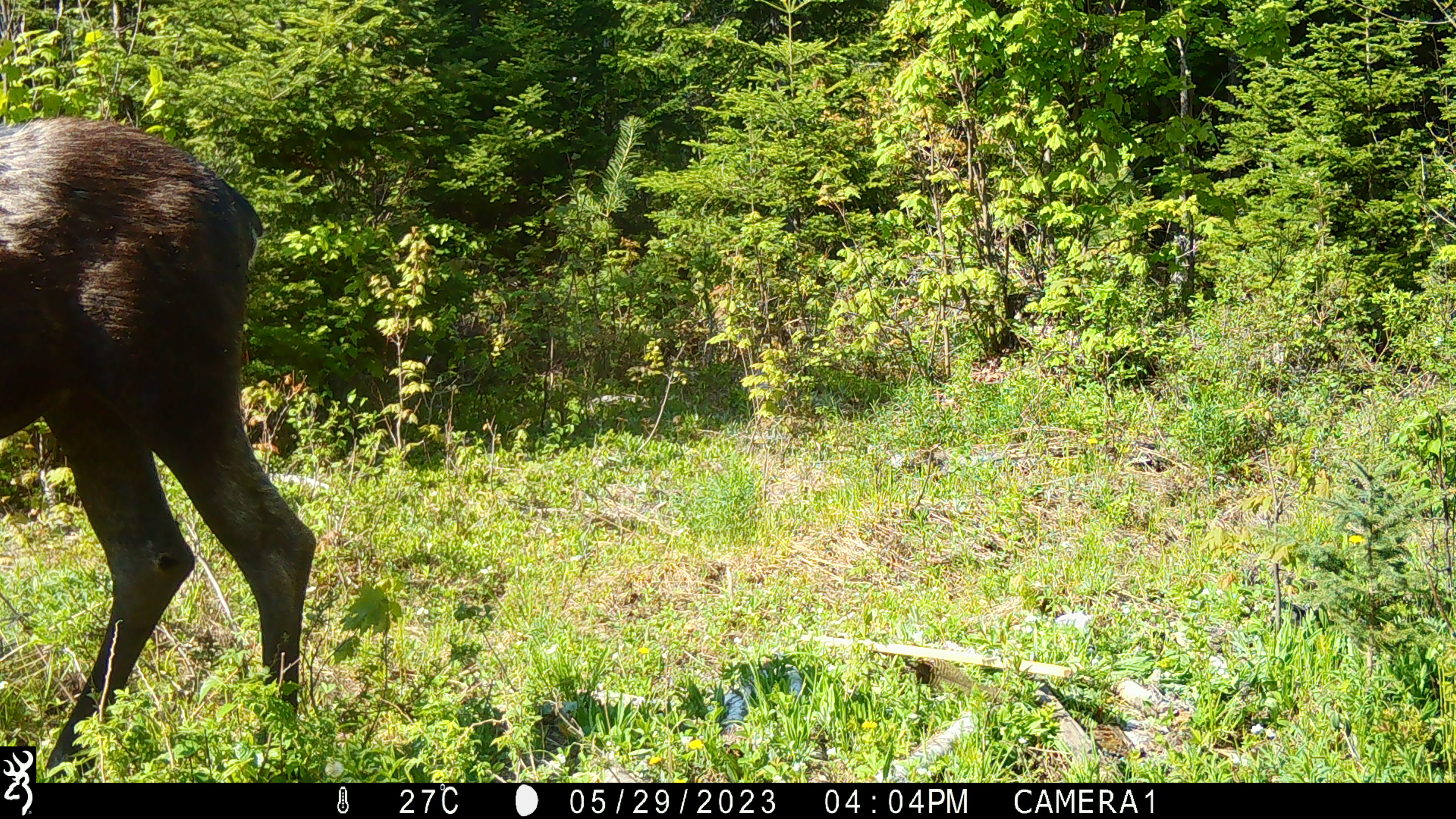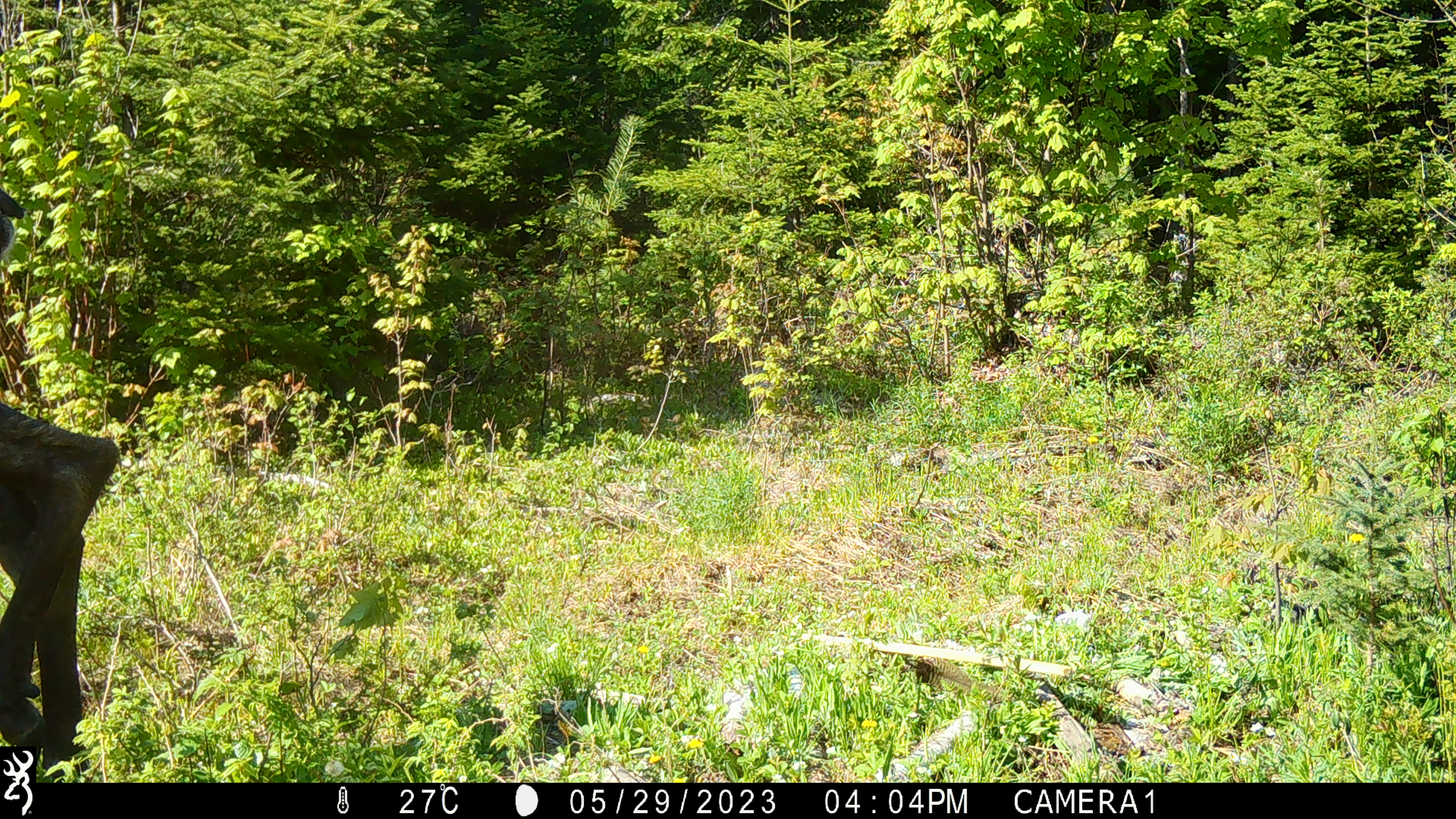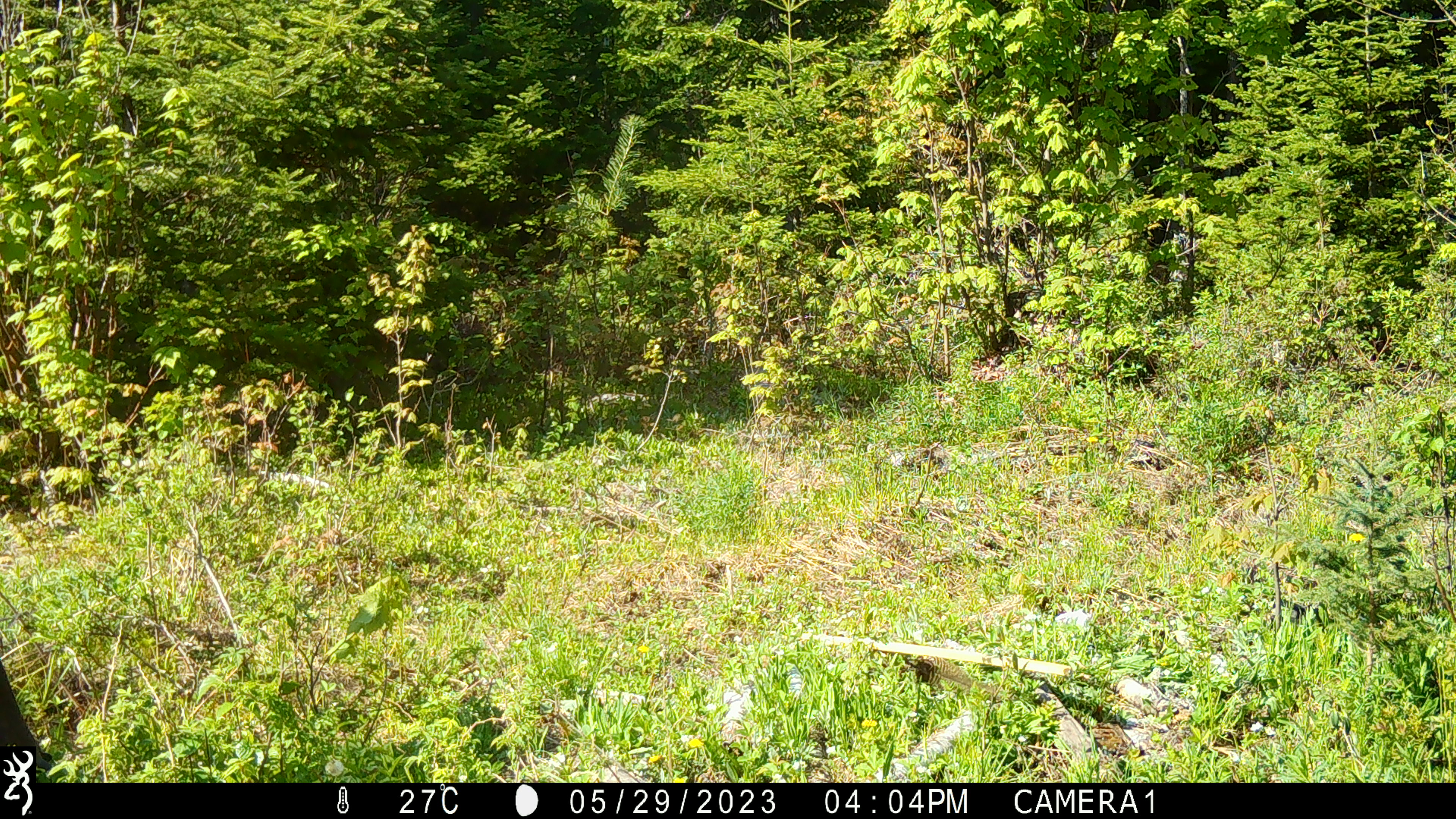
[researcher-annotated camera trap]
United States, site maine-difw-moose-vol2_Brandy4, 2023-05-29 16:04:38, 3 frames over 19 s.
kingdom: Animalia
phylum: Chordata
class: Mammalia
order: Artiodactyla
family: Cervidae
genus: Alces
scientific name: Alces alces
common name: moose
Moose (Alces alces).